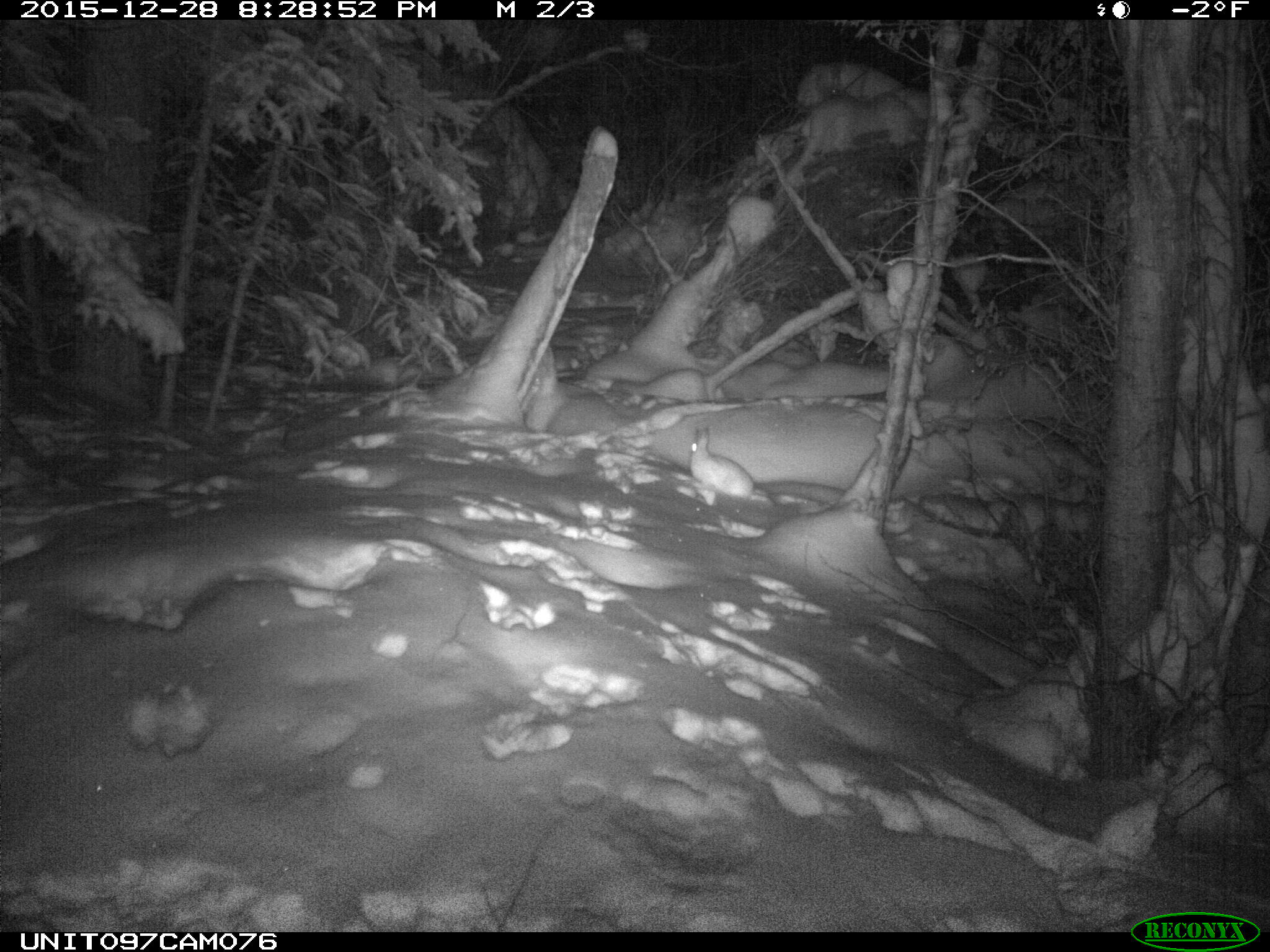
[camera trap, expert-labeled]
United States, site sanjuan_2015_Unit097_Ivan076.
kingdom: Animalia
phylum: Chordata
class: Mammalia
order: Lagomorpha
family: Leporidae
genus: Lepus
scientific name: Lepus americanus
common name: snowshoe hare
Lepus americanus (snowshoe hare).